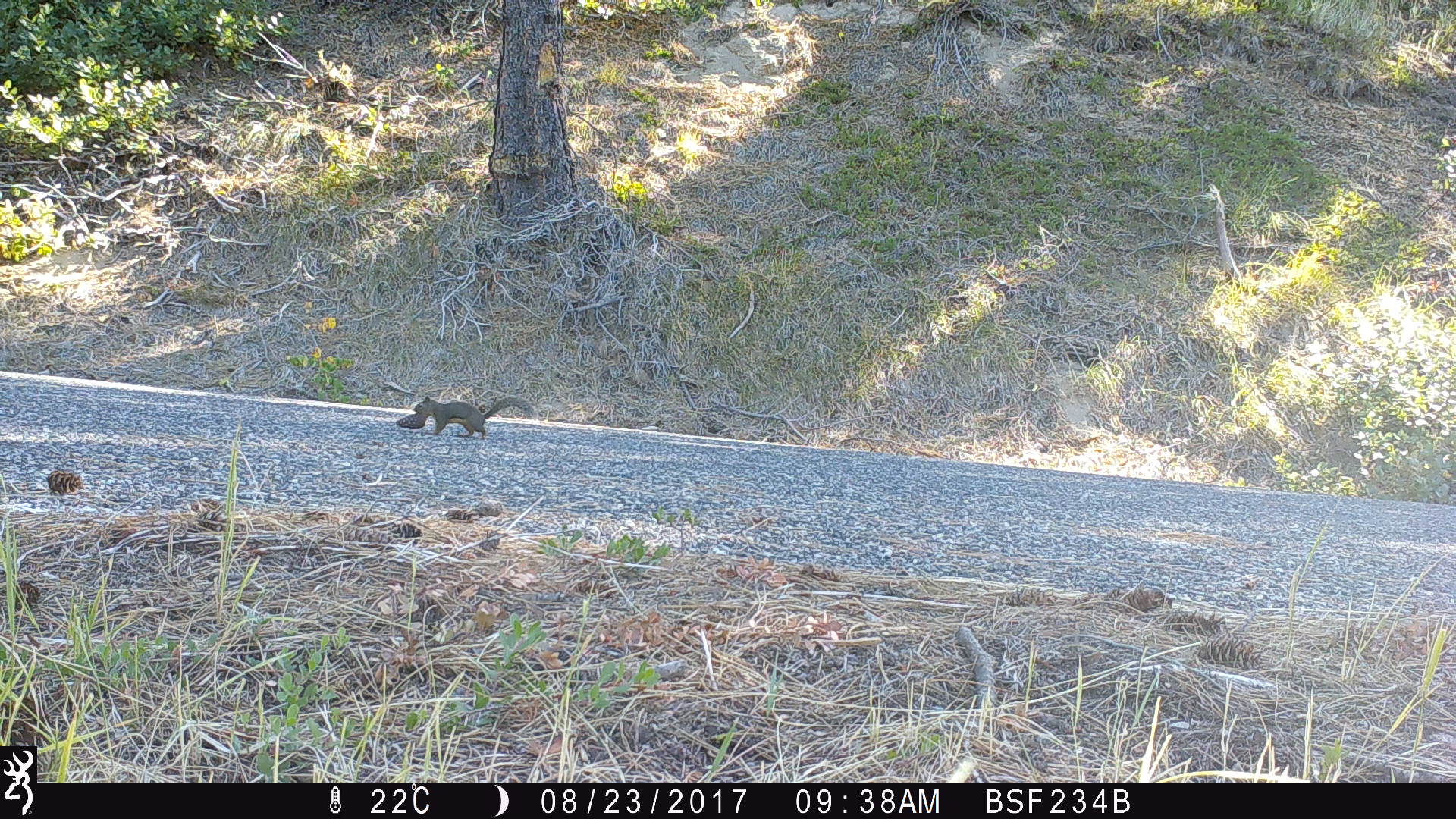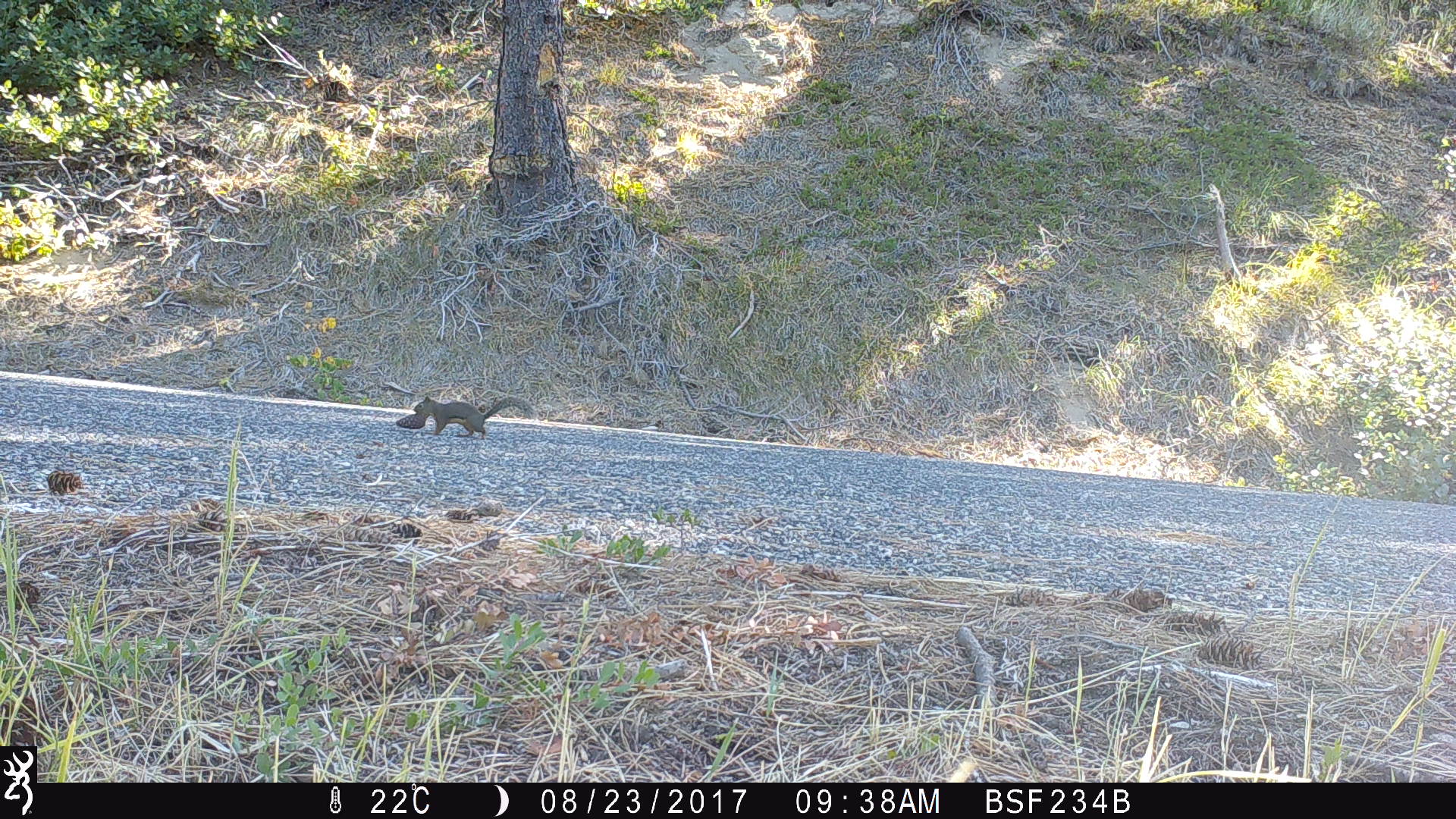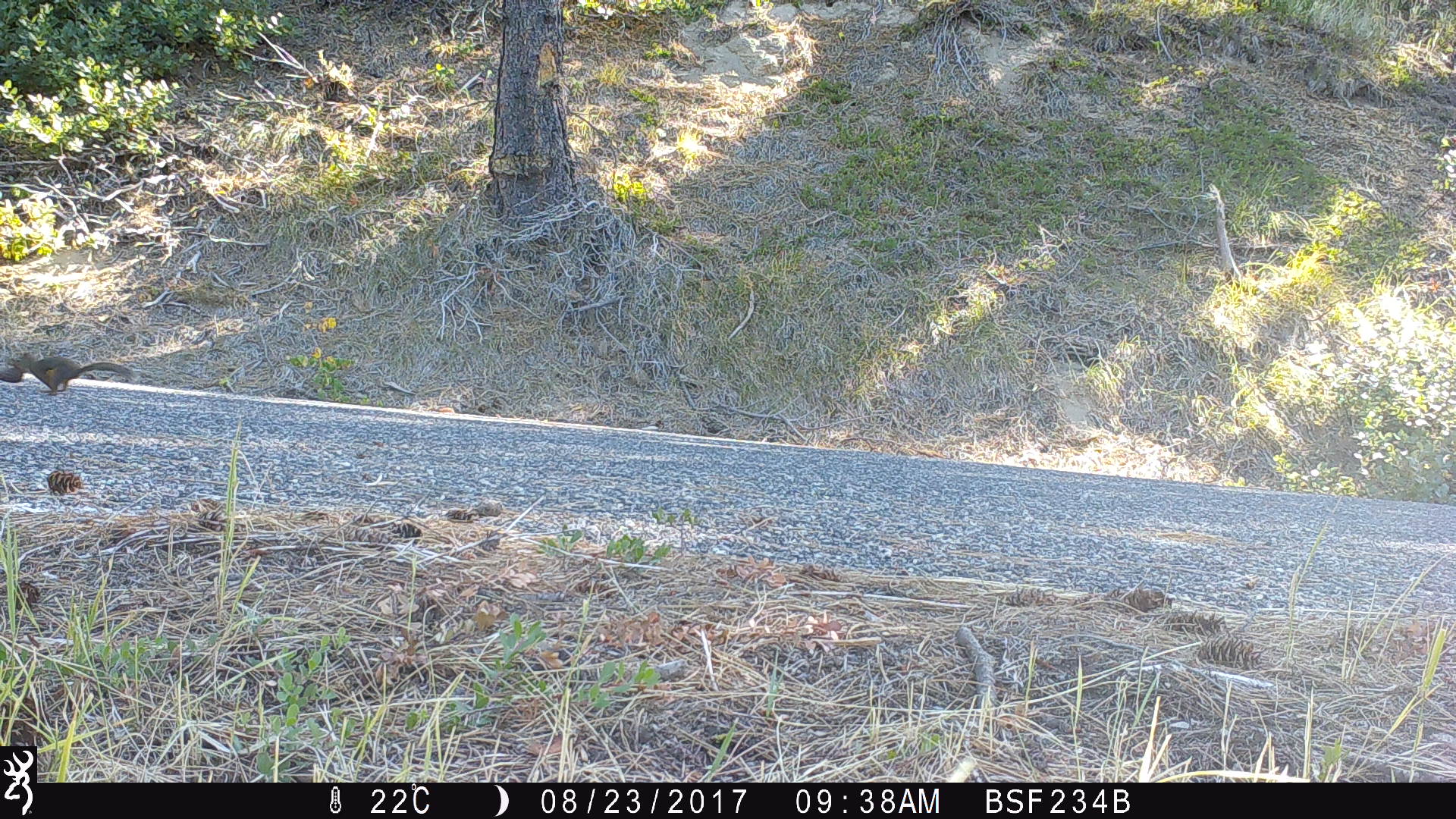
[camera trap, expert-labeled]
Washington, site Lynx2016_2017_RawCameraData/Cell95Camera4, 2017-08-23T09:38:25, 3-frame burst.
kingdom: Animalia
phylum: Chordata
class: Mammalia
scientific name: Mammalia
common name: small mammal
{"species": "small mammal (Mammalia)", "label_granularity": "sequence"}